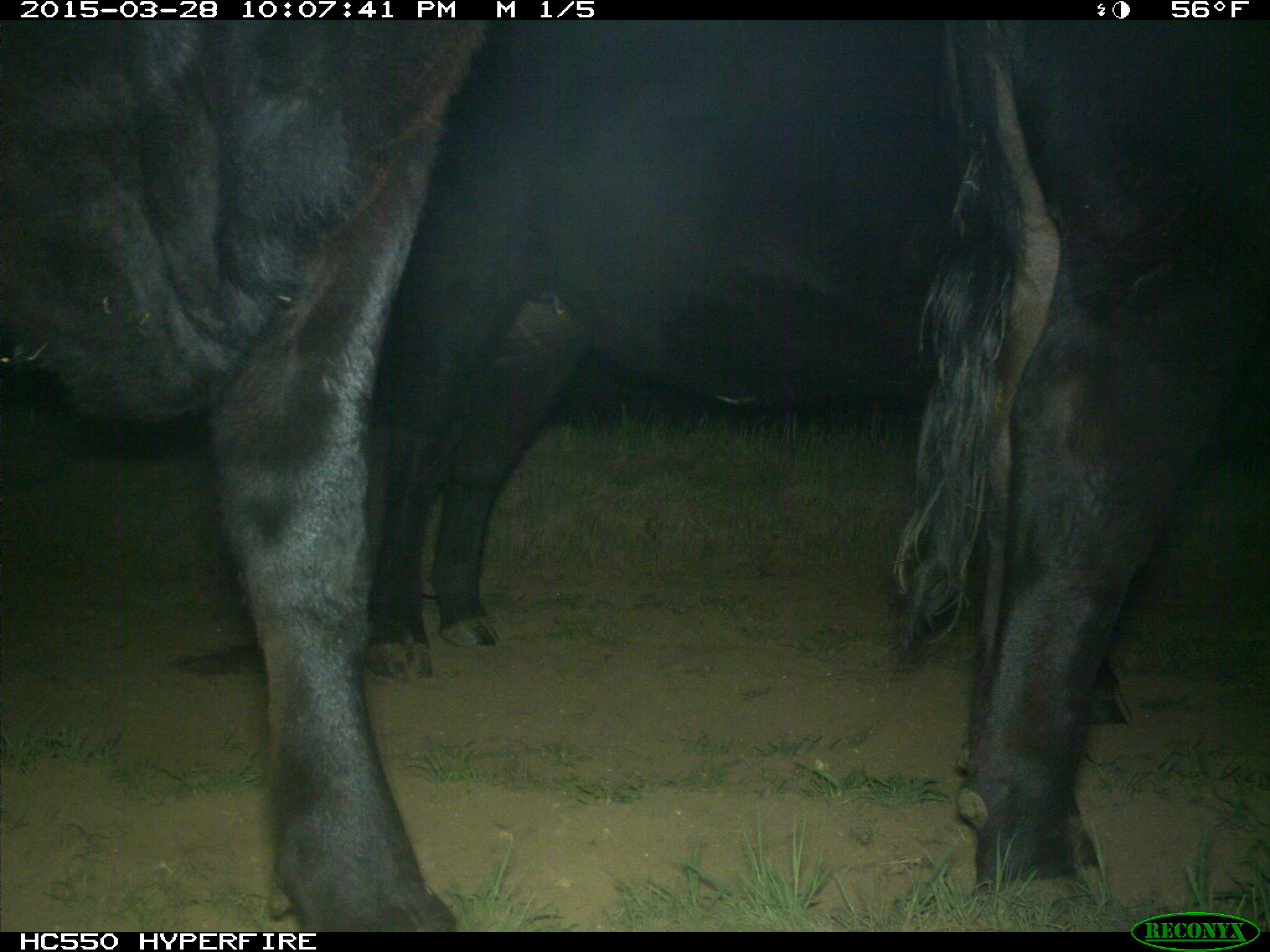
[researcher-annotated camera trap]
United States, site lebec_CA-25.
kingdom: Animalia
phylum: Chordata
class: Mammalia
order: Artiodactyla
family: Bovidae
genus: Bos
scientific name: Bos taurus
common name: domestic cow